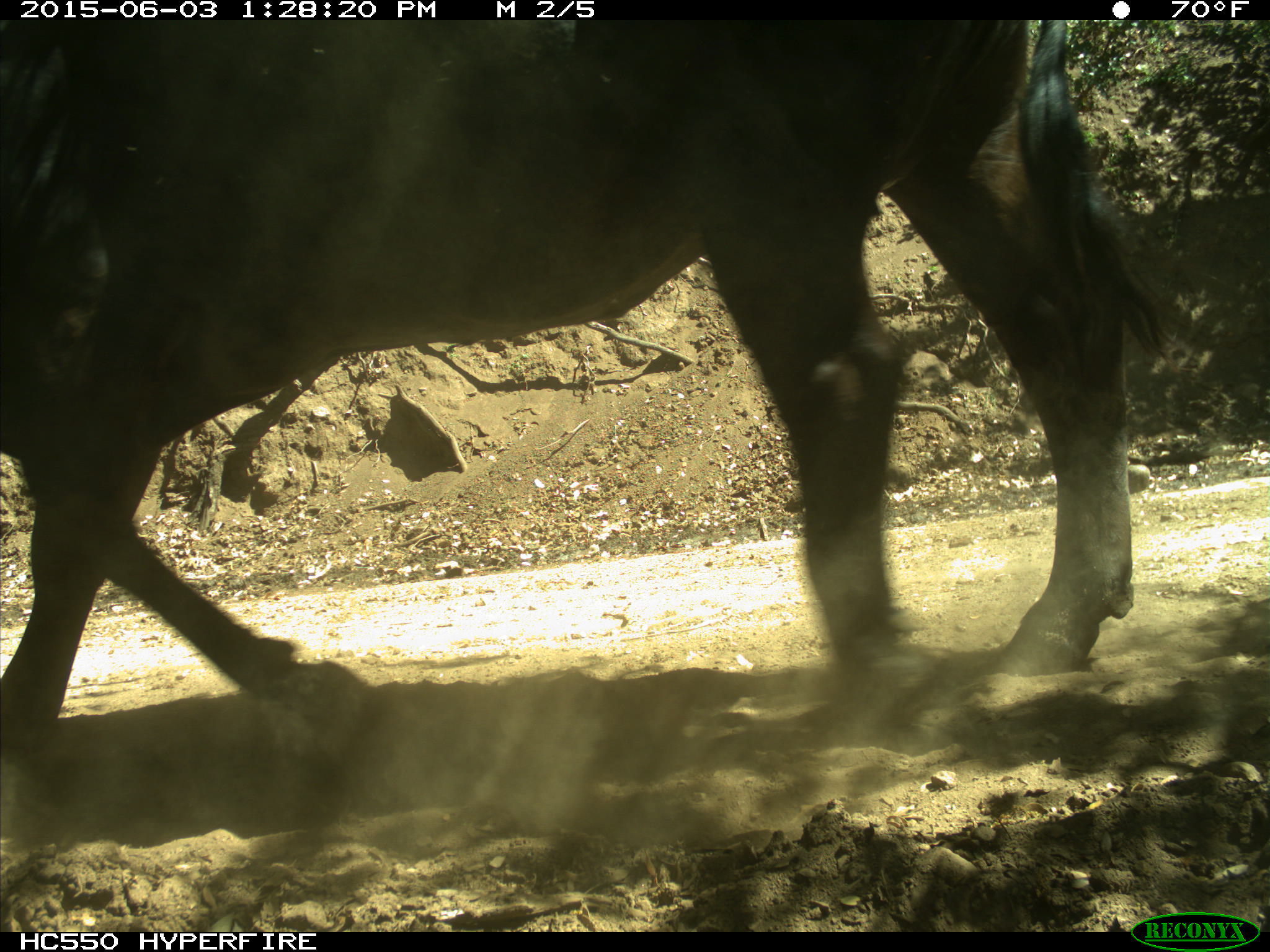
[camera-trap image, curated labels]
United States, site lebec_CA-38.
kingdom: Animalia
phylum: Chordata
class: Mammalia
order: Artiodactyla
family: Bovidae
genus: Bos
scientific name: Bos taurus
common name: domestic cow